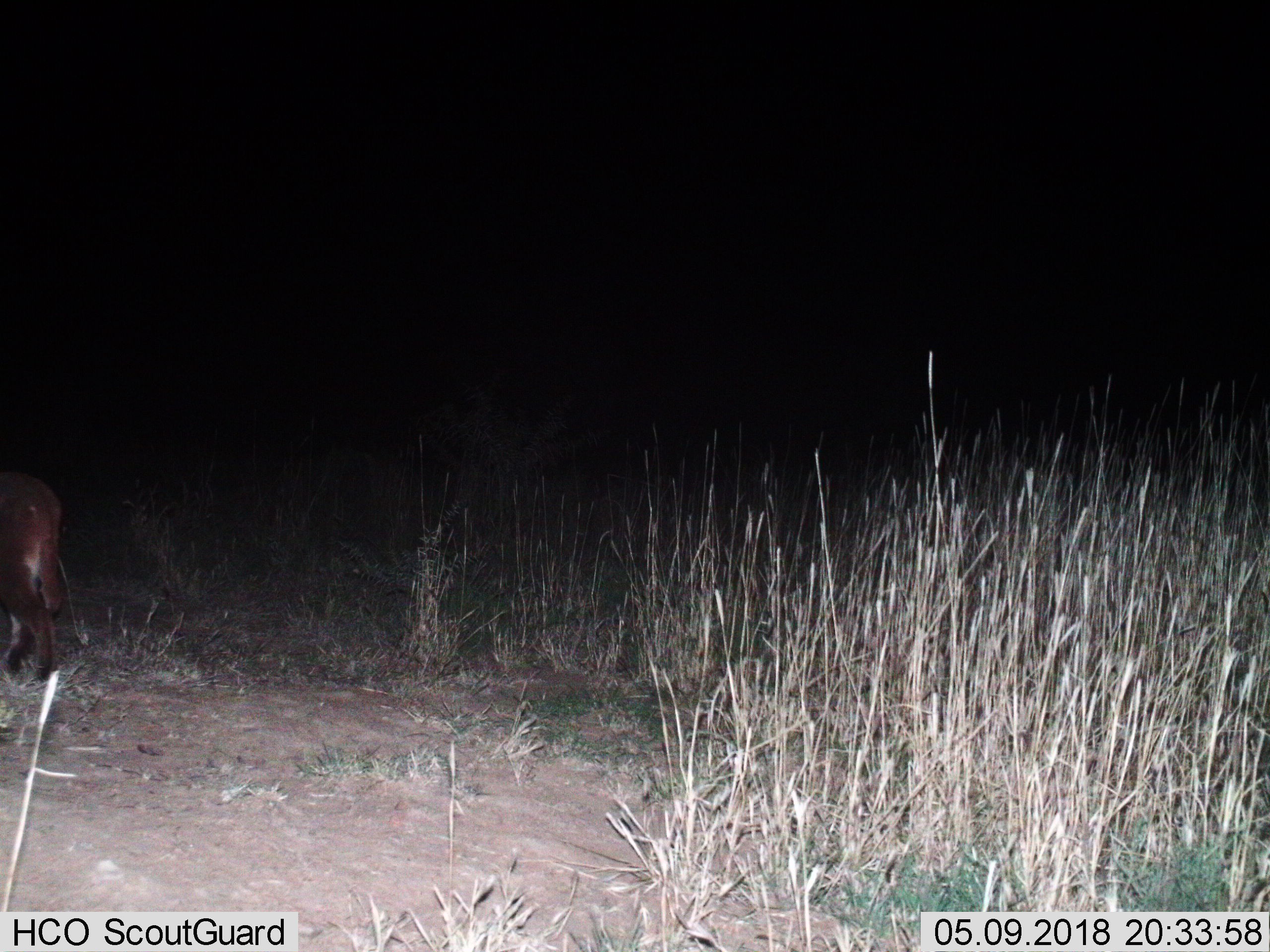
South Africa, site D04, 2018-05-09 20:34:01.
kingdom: Animalia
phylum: Chordata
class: Mammalia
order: Carnivora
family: Felidae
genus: Caracal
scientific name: Caracal caracal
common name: caracal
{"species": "caracal (Caracal caracal)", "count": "1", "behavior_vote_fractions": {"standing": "0%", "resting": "0%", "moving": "100%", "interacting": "0%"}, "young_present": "0%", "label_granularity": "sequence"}